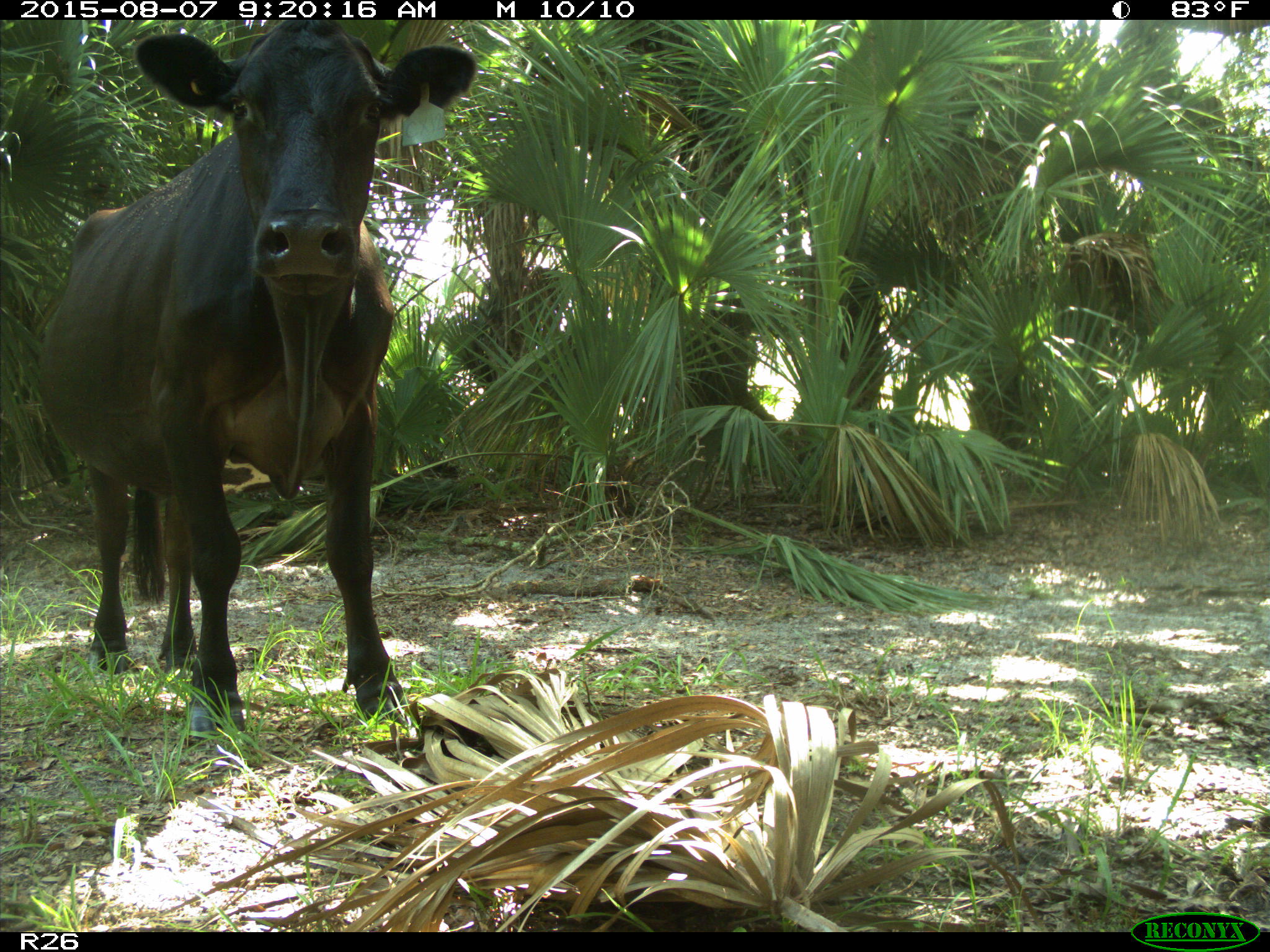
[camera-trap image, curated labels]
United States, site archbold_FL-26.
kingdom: Animalia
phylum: Chordata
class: Mammalia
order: Artiodactyla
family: Bovidae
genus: Bos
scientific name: Bos taurus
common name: domestic cow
Bos taurus (domestic cow).